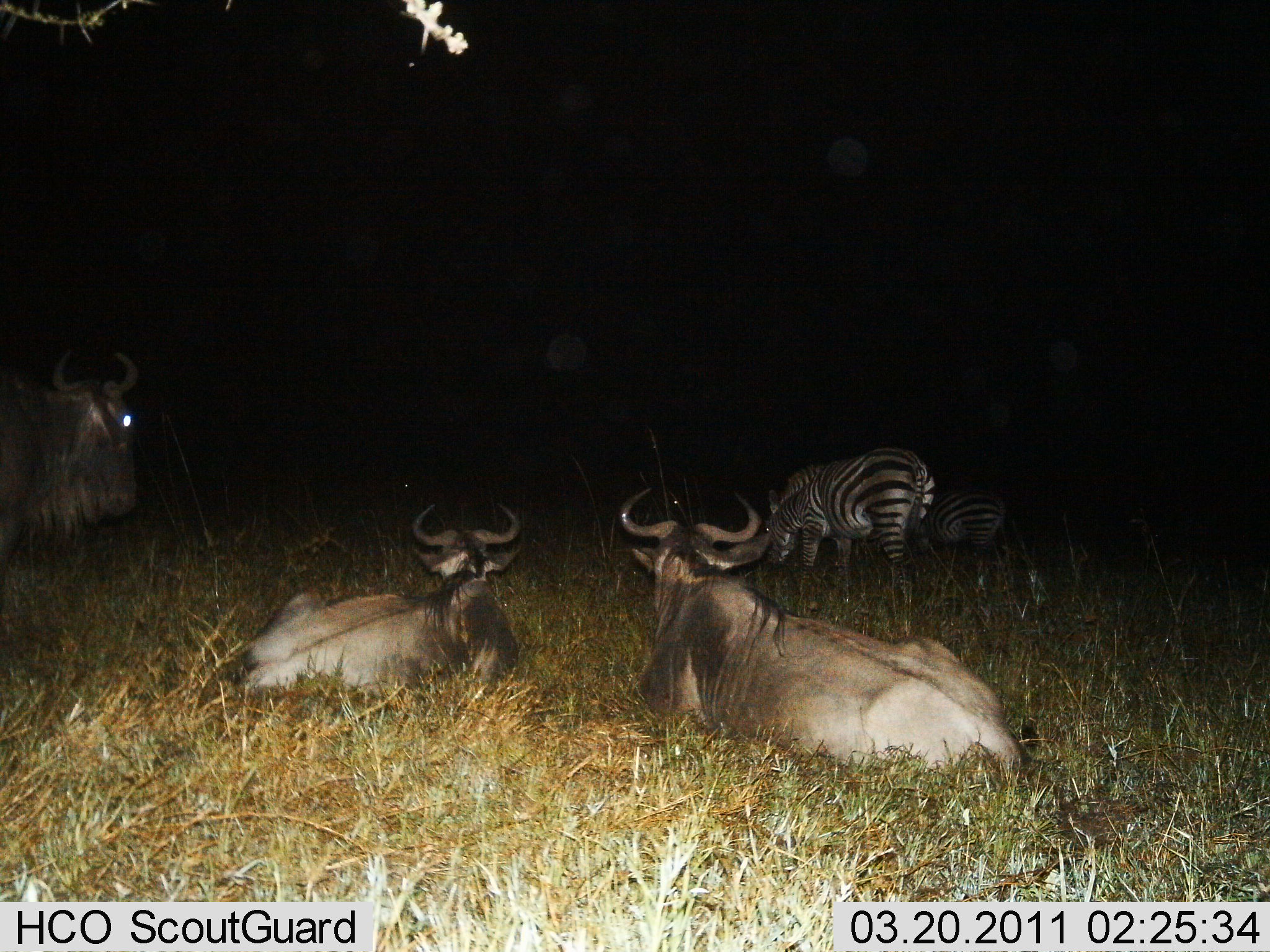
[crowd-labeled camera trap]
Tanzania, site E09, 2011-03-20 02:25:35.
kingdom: Animalia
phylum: Chordata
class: Mammalia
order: Artiodactyla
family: Bovidae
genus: Connochaetes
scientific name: Connochaetes taurinus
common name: blue wildebeest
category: wildebeest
Wildebeest (blue wildebeest) (Connochaetes taurinus), count 3. Behavior (volunteer vote fractions): standing 77%, resting 100%, moving 0%, interacting 0%. Young present (vote fraction): 0%. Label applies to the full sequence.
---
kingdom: Animalia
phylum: Chordata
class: Mammalia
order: Perissodactyla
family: Equidae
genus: Equus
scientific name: Equus quagga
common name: plains zebra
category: zebra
Zebra (plains zebra) (Equus quagga), count 2. Behavior (volunteer vote fractions): standing 17%, resting 0%, moving 0%, interacting 0%. Young present (vote fraction): 8%. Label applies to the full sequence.